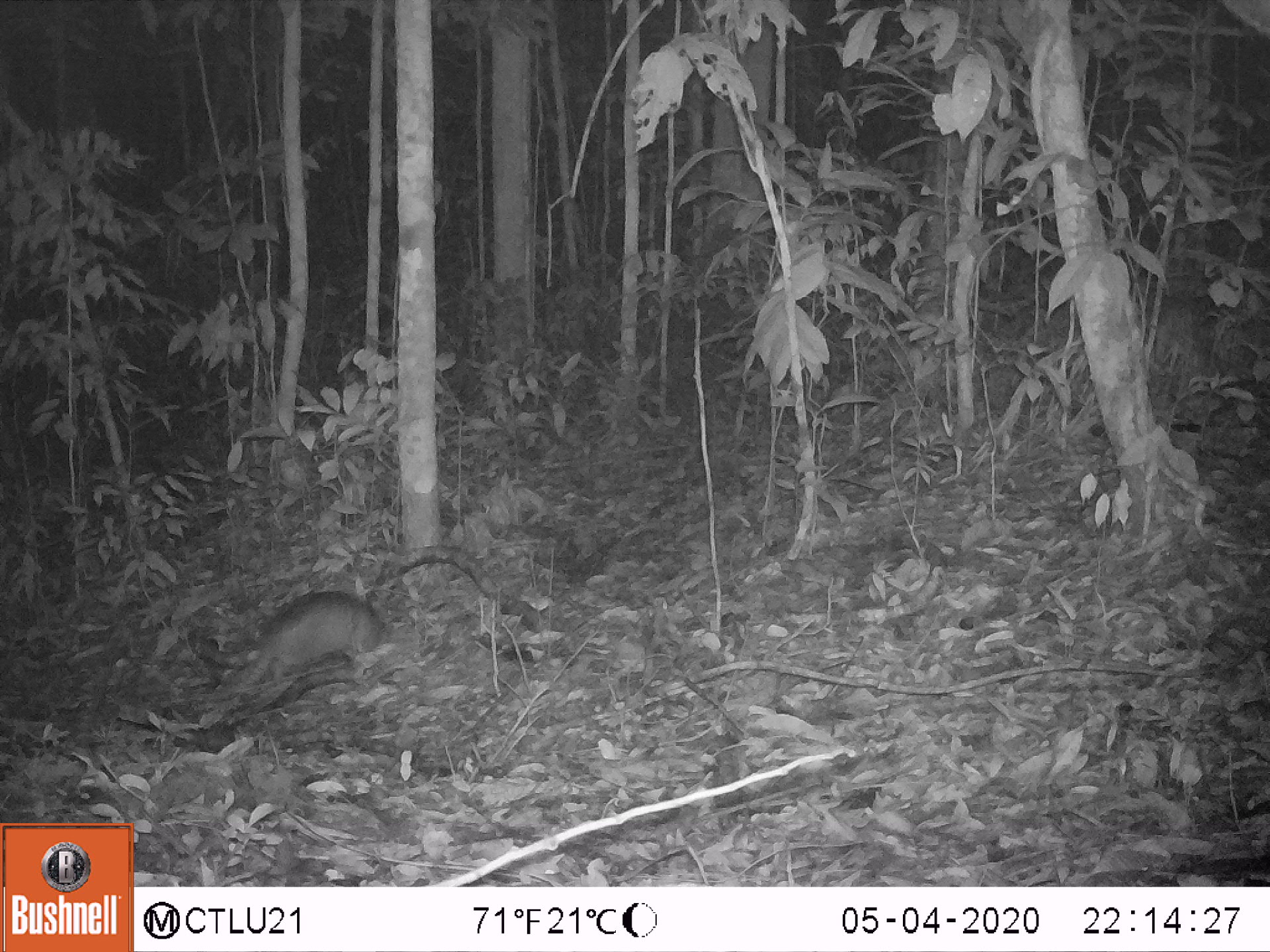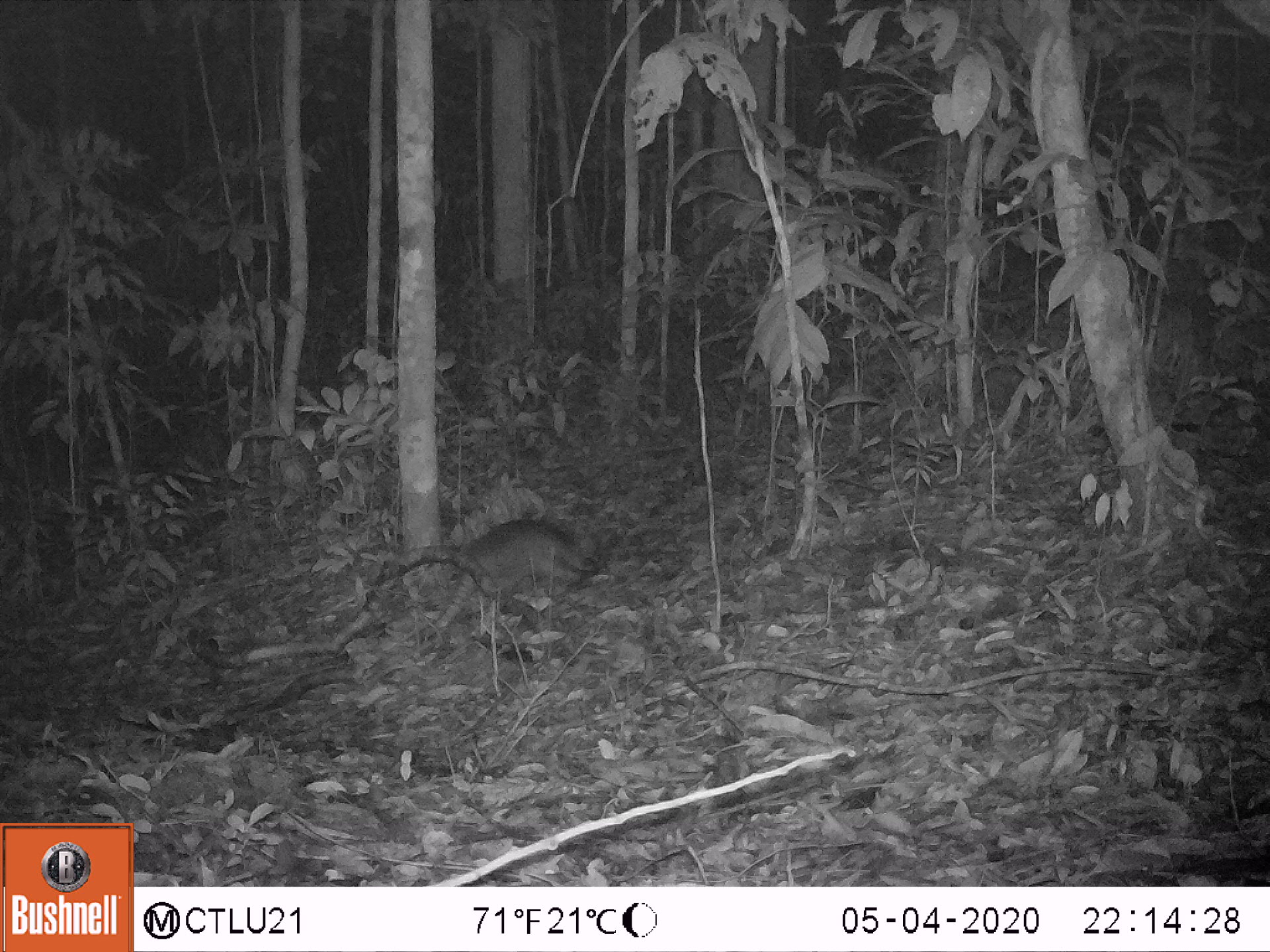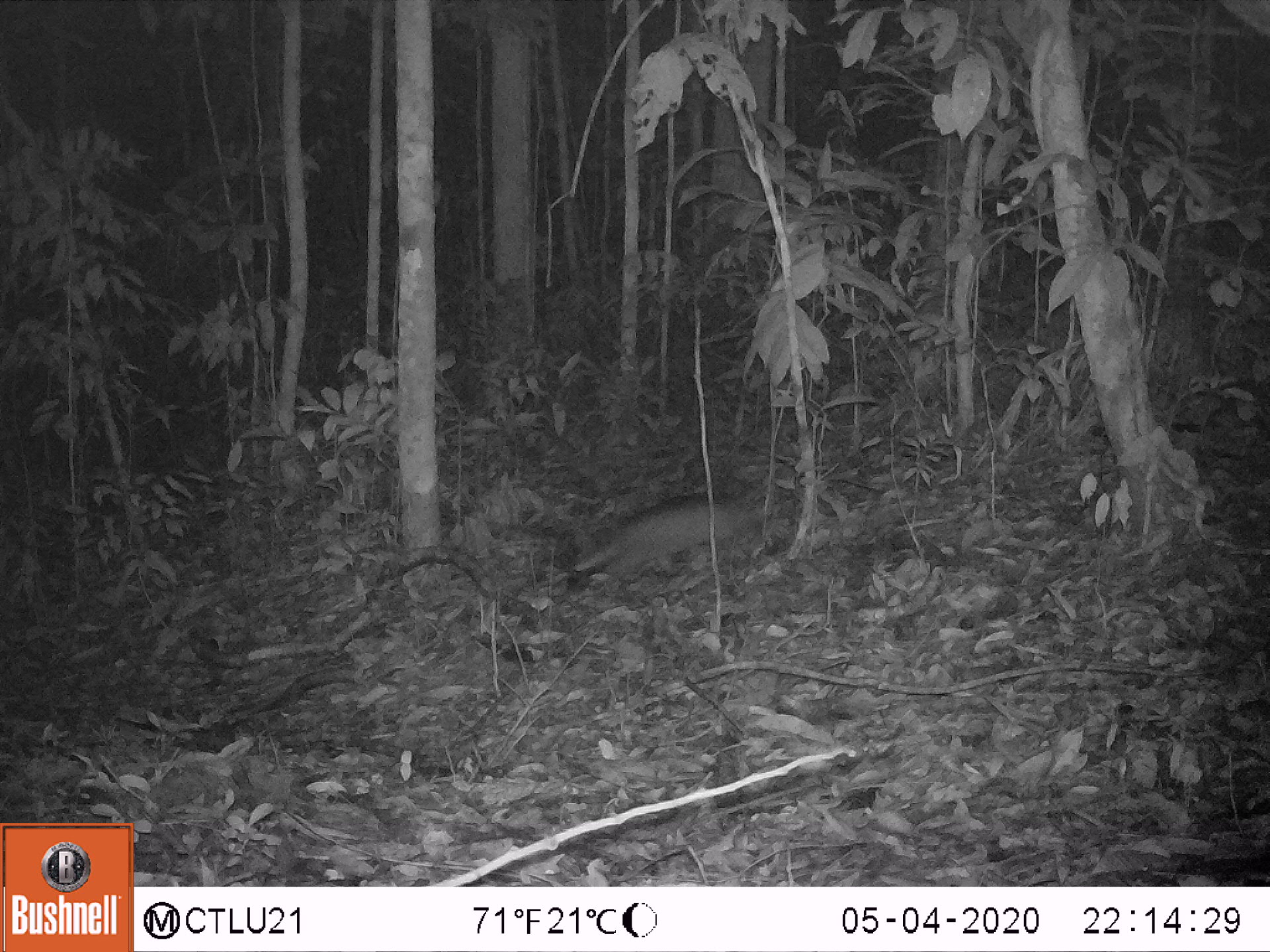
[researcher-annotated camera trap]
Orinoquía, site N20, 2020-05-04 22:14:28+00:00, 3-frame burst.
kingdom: Animalia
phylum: Chordata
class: Mammalia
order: Cingulata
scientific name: Cingulata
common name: armadillo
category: unknown armadillo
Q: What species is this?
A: Unknown armadillo (armadillo) (Cingulata).